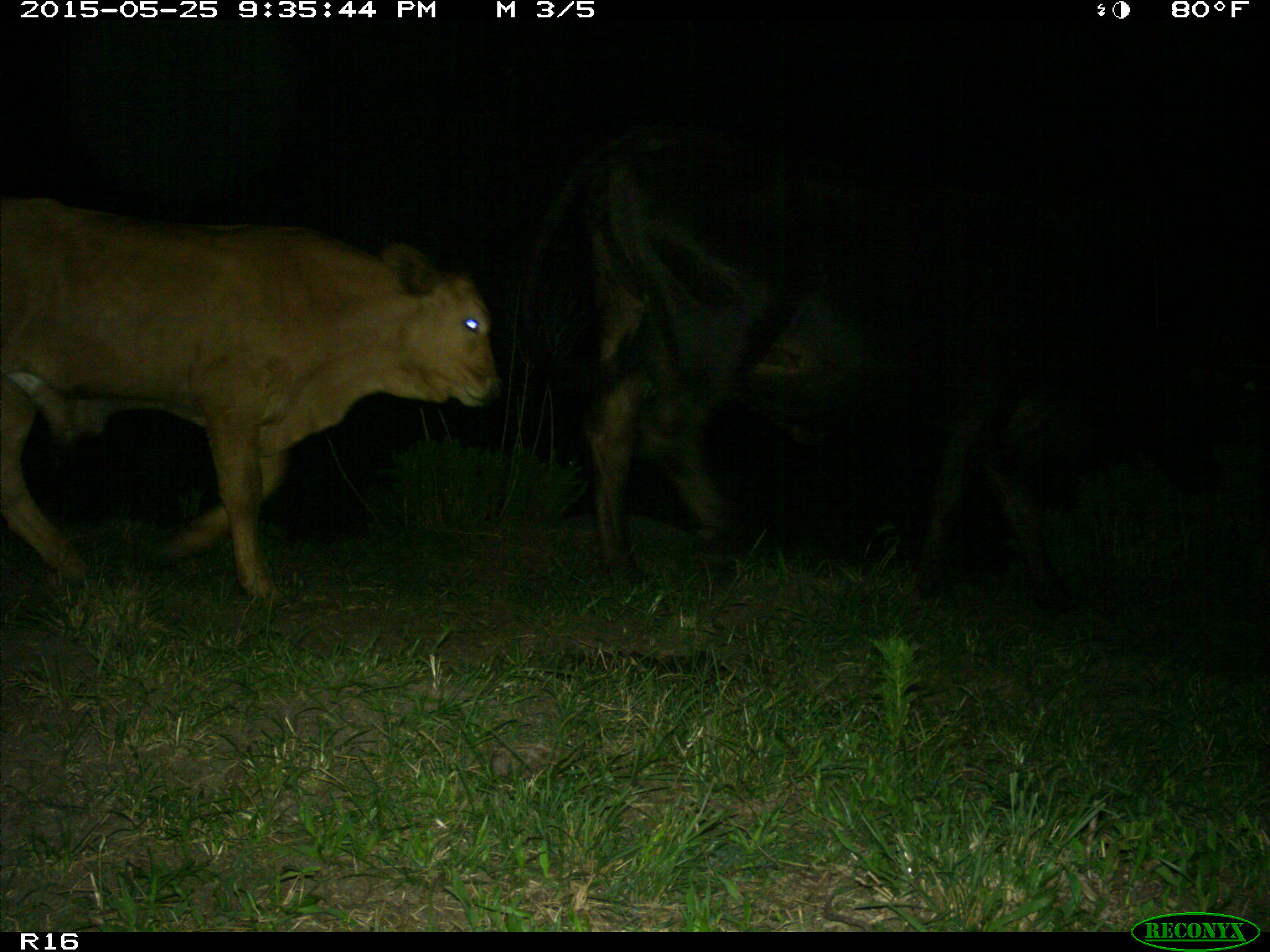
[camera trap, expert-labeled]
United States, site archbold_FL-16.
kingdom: Animalia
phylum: Chordata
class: Mammalia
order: Artiodactyla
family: Bovidae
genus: Bos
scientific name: Bos taurus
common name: domestic cow